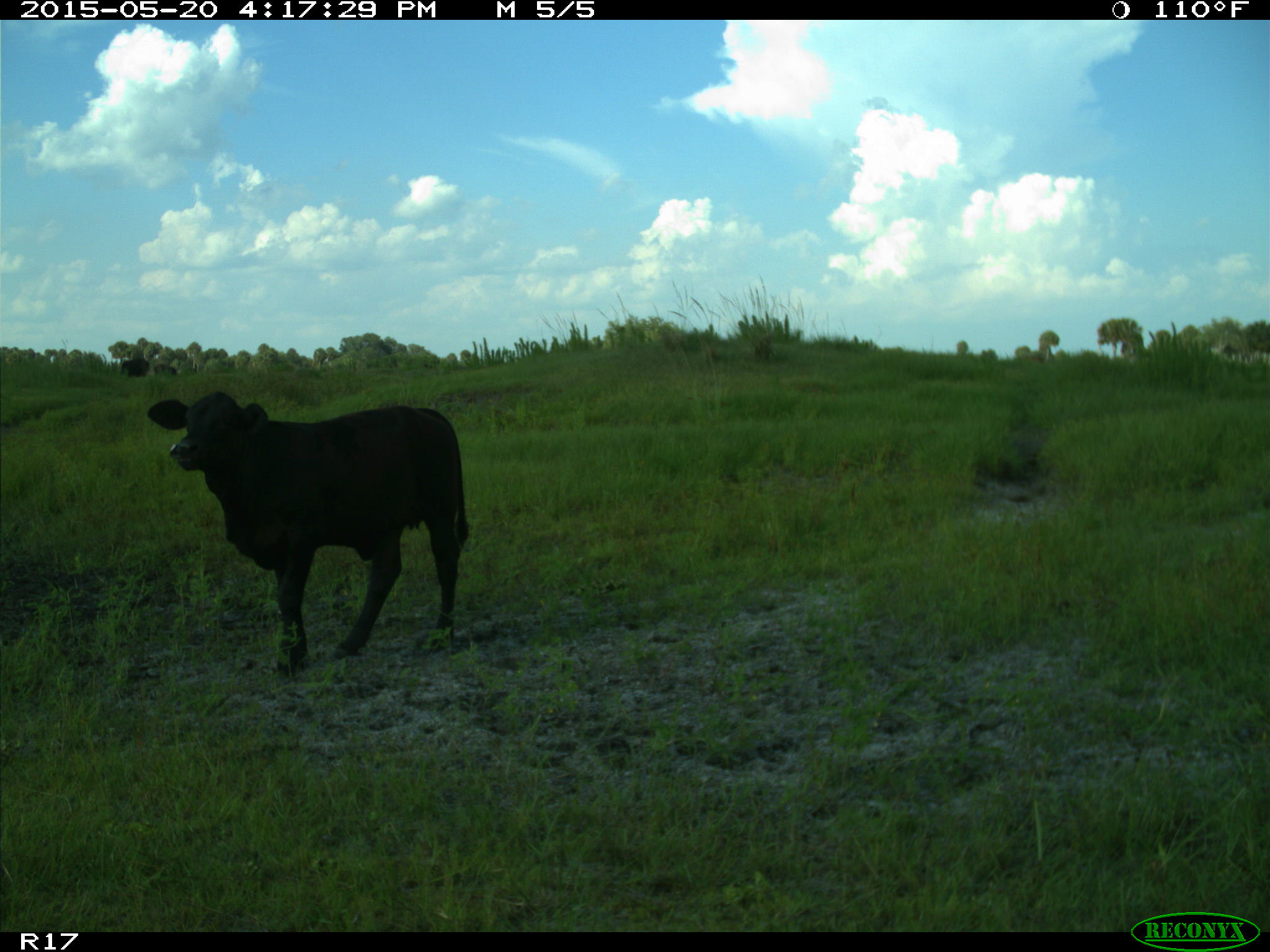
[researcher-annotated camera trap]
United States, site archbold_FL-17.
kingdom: Animalia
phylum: Chordata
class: Mammalia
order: Artiodactyla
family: Bovidae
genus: Bos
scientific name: Bos taurus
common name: domestic cow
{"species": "Bos taurus (domestic cow)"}